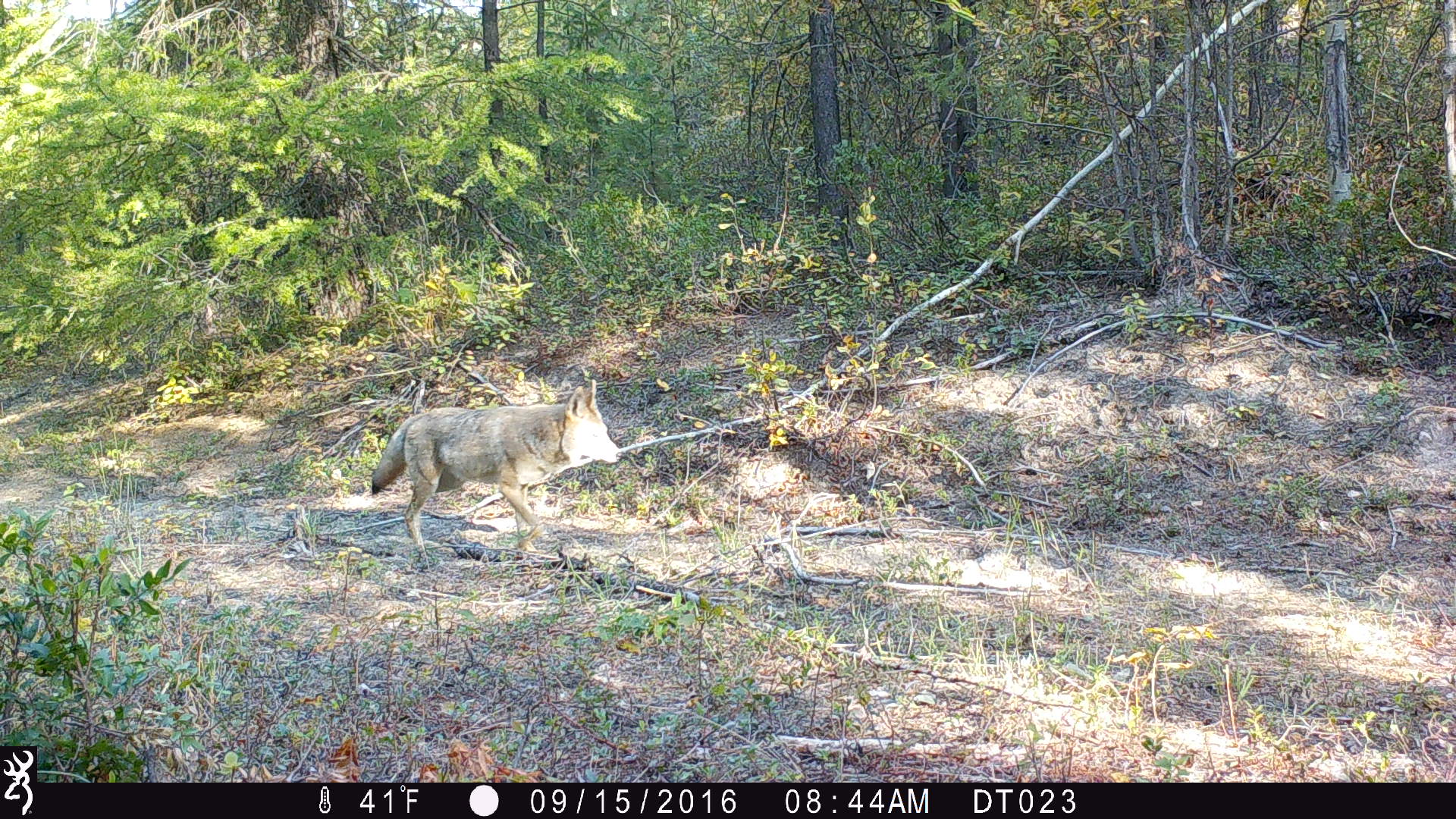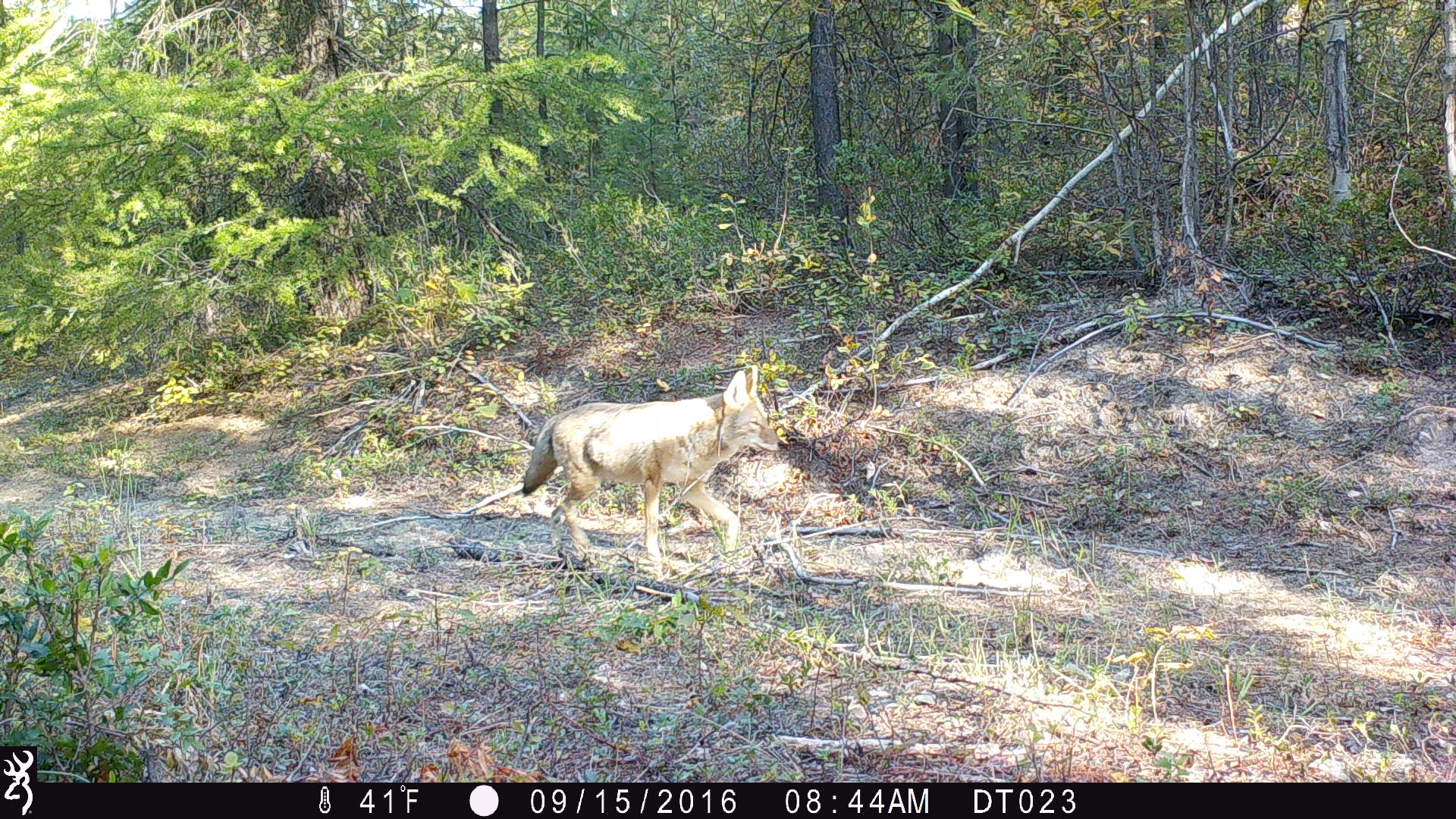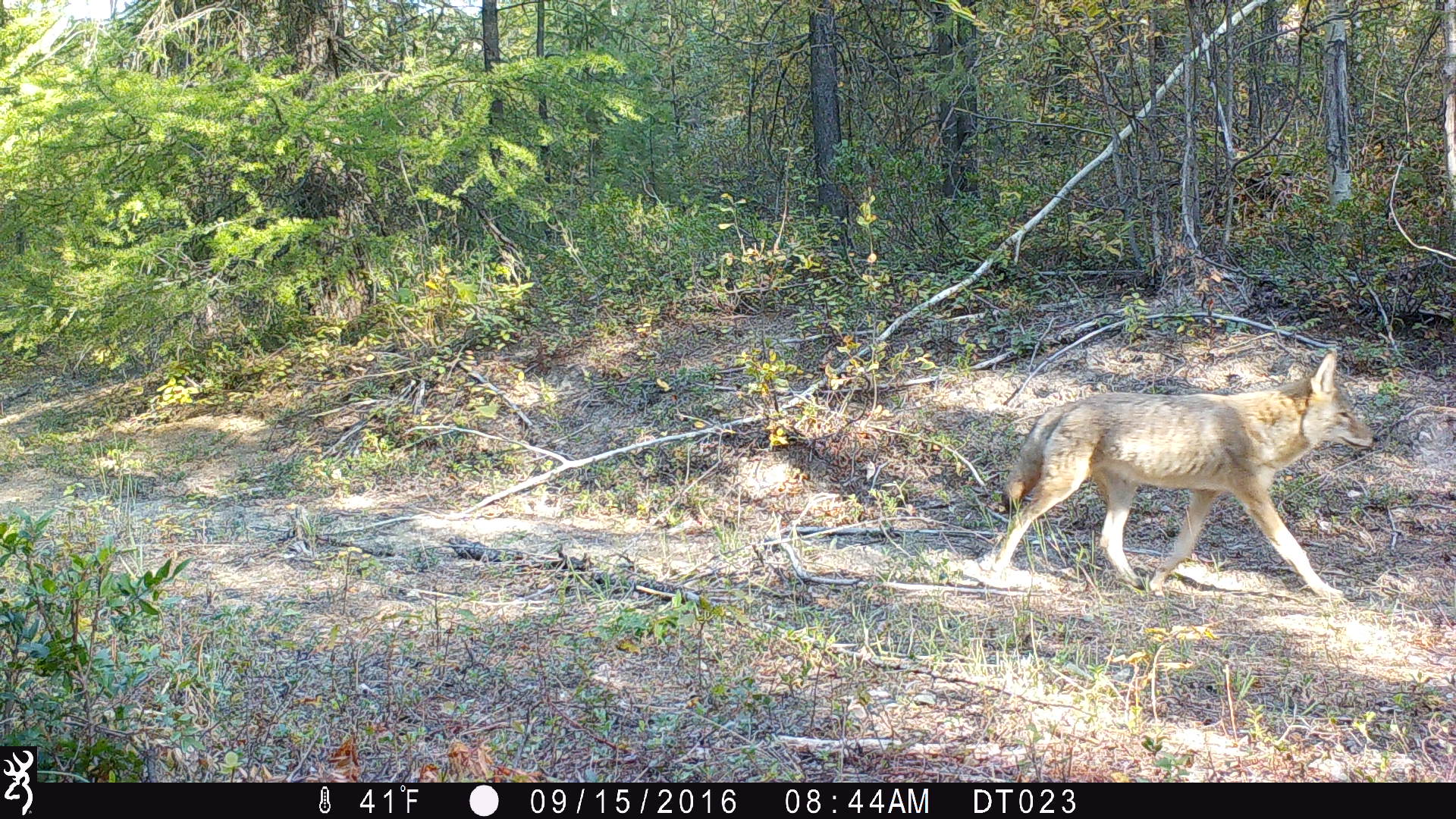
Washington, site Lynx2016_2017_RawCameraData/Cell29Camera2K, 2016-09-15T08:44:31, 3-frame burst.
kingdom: Animalia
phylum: Chordata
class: Mammalia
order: Carnivora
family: Canidae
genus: Canis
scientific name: Canis latrans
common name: coyote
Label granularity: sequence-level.